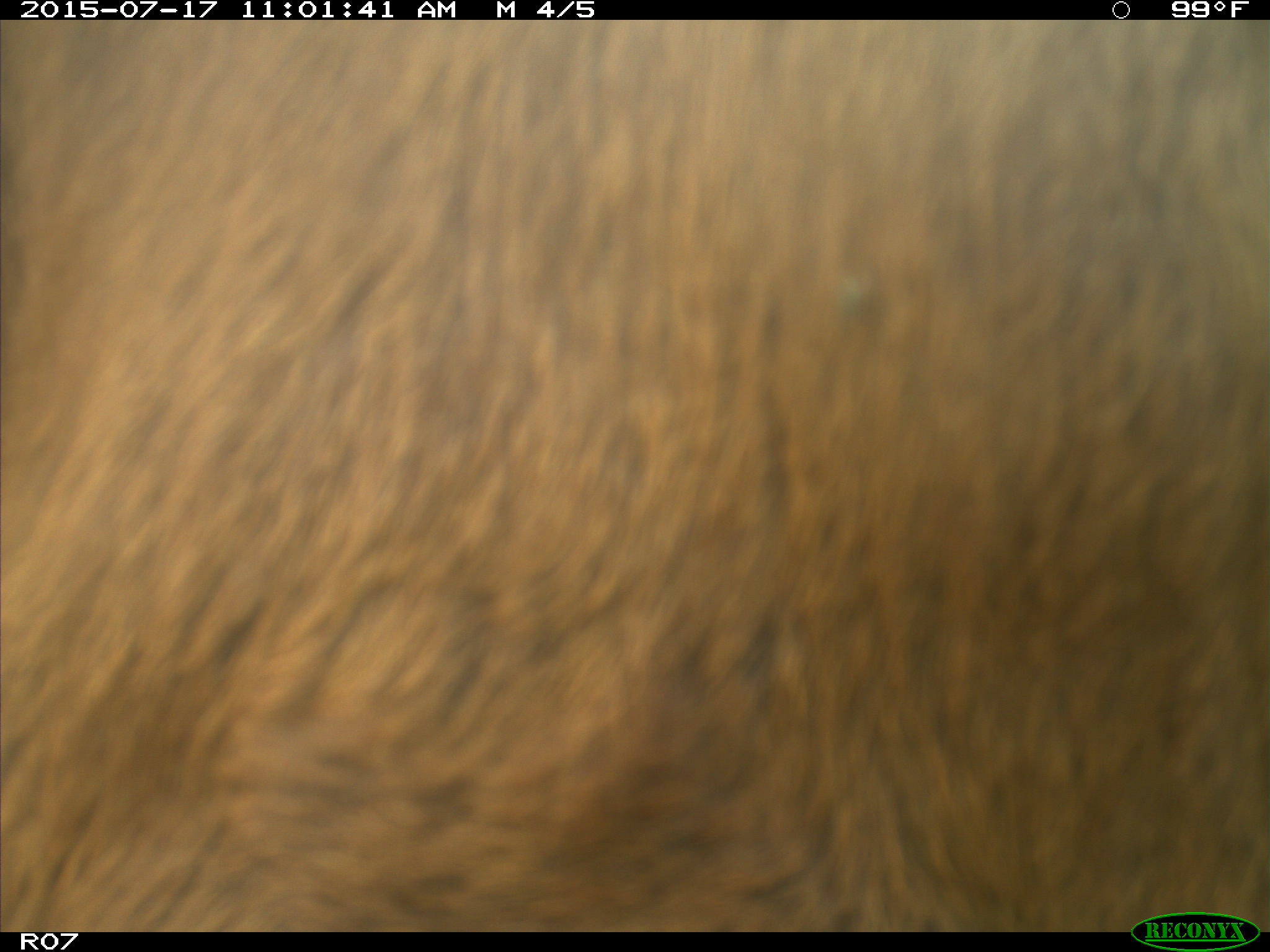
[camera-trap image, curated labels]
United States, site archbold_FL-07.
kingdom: Animalia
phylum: Chordata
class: Mammalia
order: Artiodactyla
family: Bovidae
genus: Bos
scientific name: Bos taurus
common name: domestic cow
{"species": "Bos taurus (domestic cow)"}